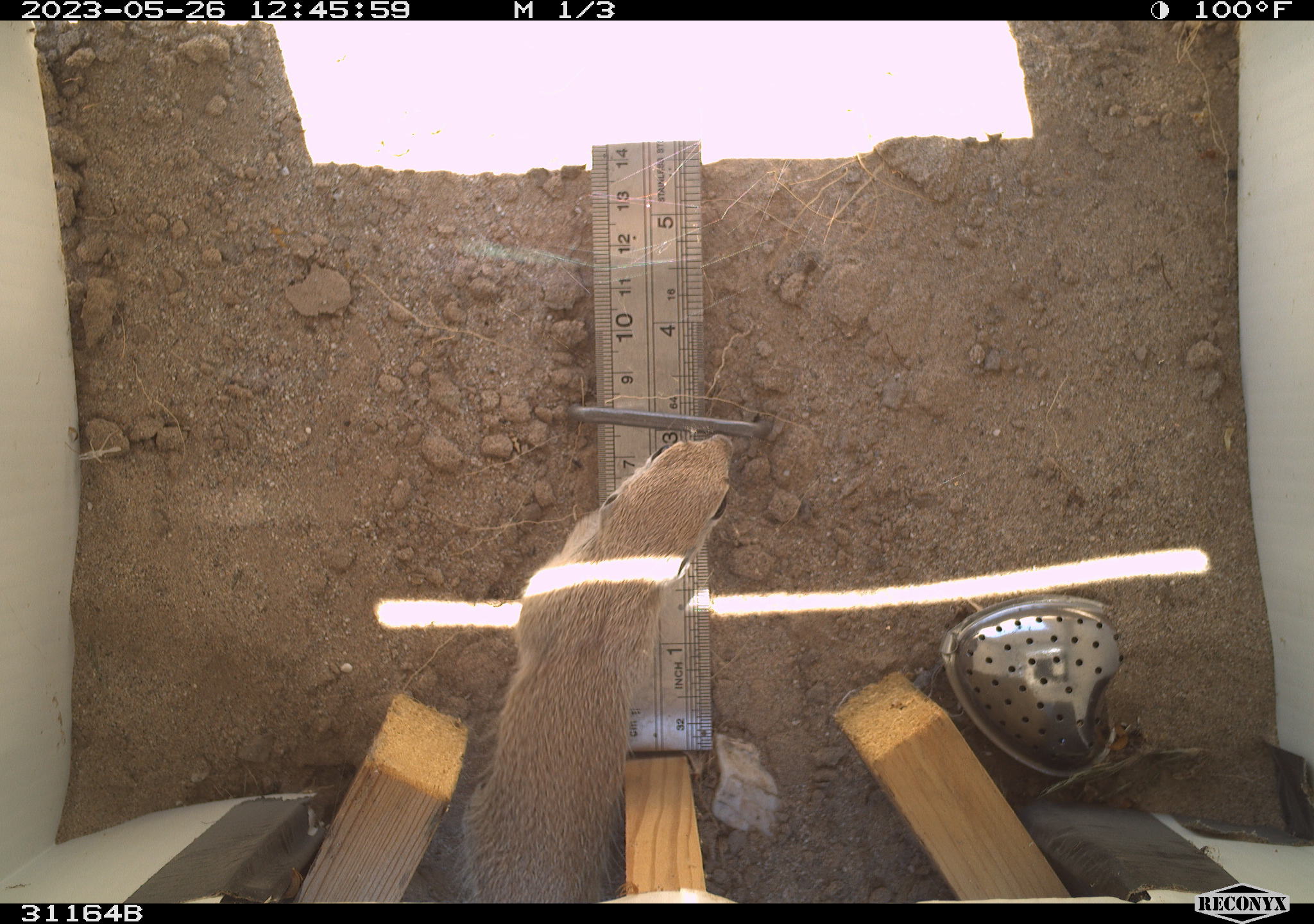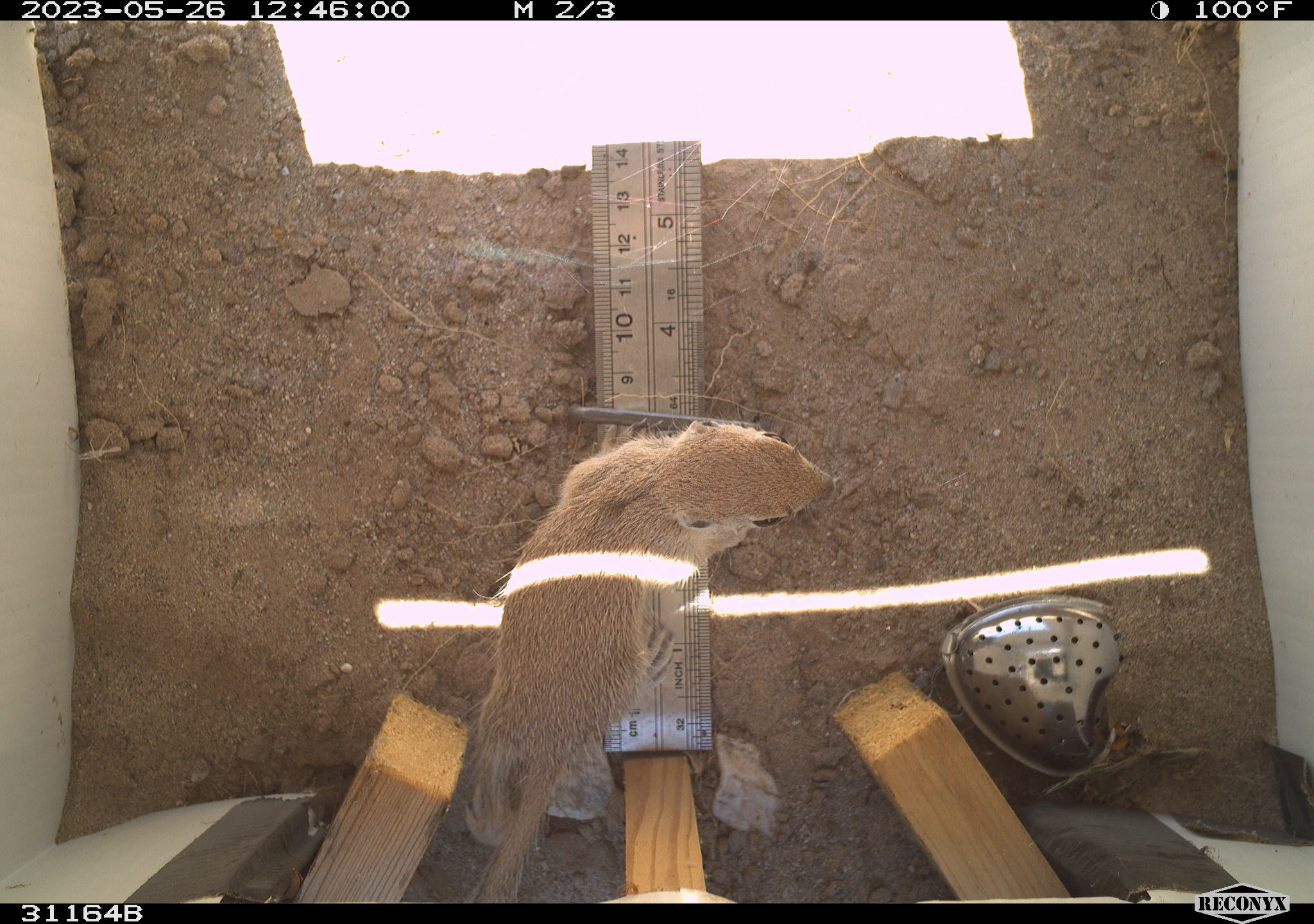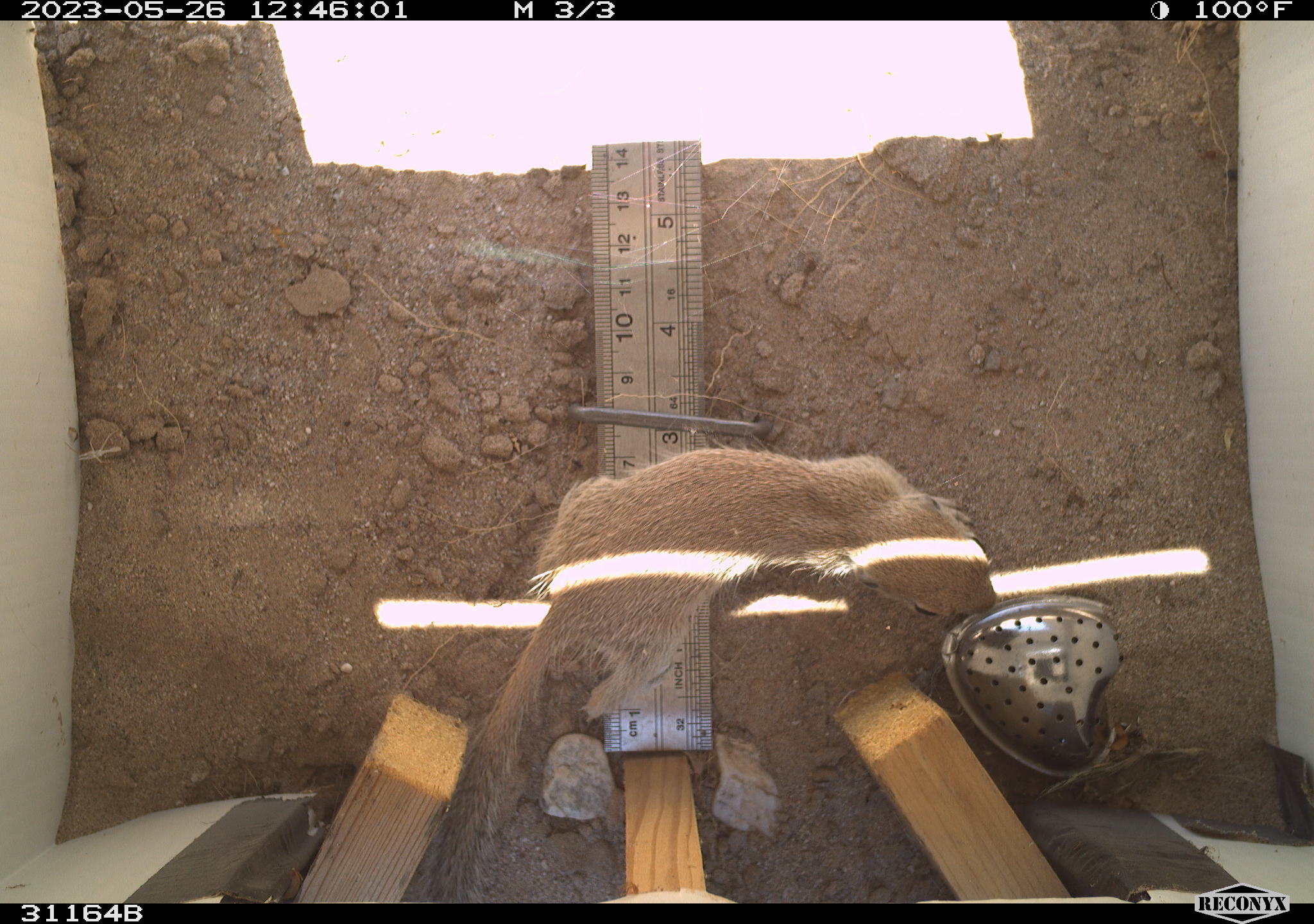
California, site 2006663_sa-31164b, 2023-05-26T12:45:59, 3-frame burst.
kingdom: Animalia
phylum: Chordata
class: Mammalia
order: Rodentia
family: Sciuridae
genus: Xerospermophilus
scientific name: Xerospermophilus tereticaudus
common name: round-tailed ground squirrel